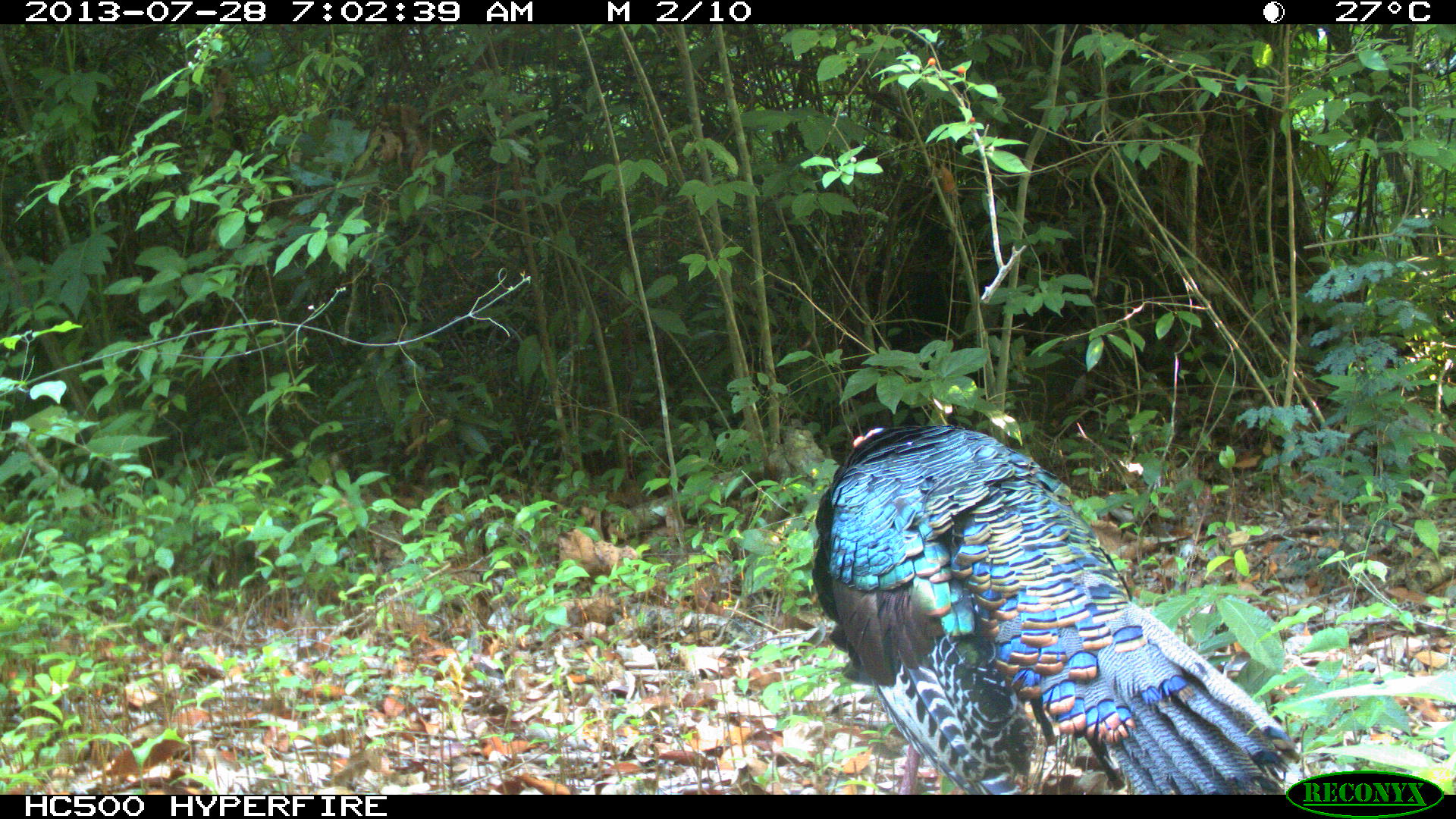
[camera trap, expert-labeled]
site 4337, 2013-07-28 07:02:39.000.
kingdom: Animalia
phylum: Chordata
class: Aves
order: Galliformes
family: Phasianidae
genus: Meleagris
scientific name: Meleagris ocellata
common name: ocellated turkey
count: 1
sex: male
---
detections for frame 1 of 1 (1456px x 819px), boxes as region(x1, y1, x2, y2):
meleagris ocellata: region(806, 419, 1287, 794)